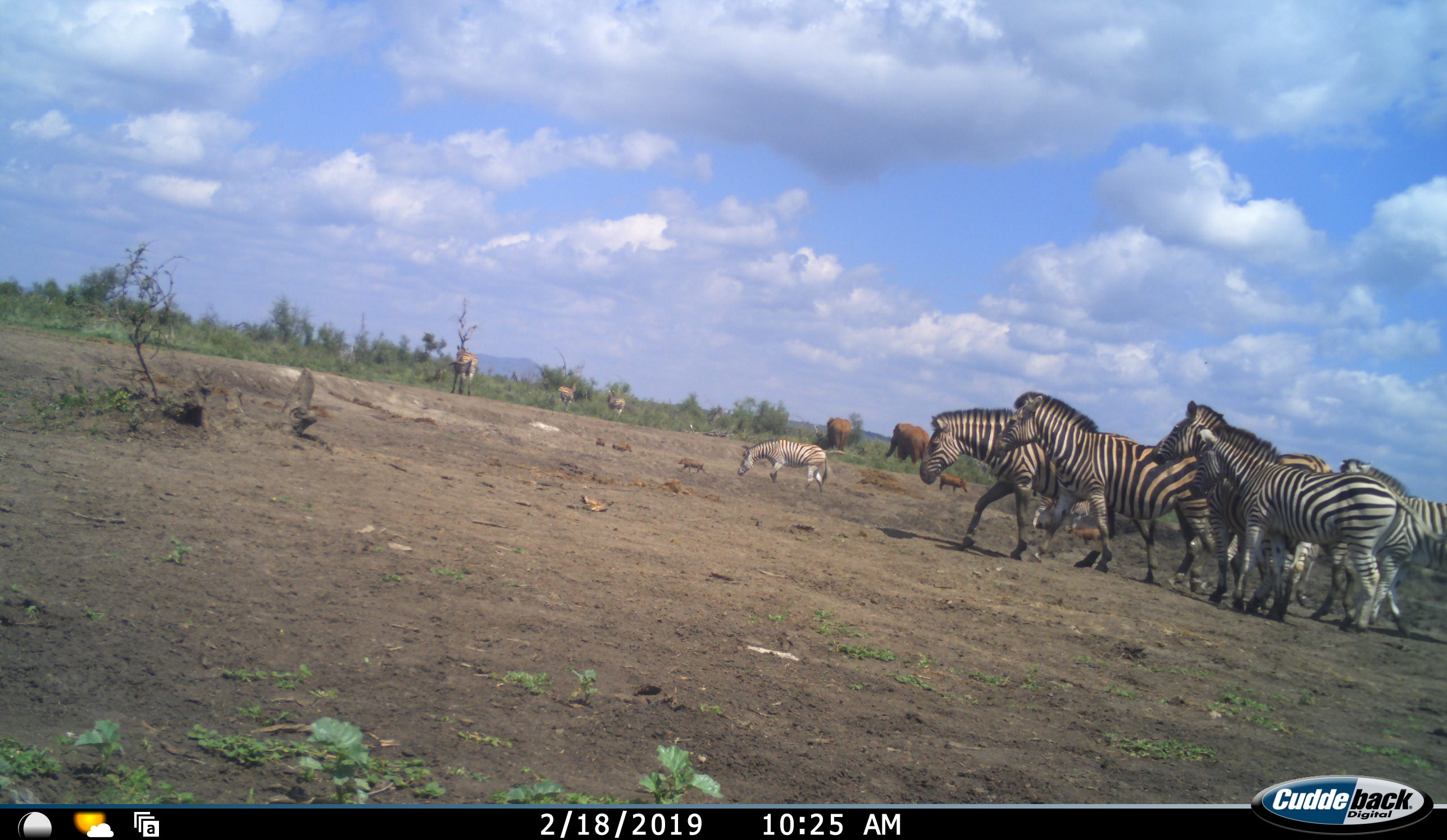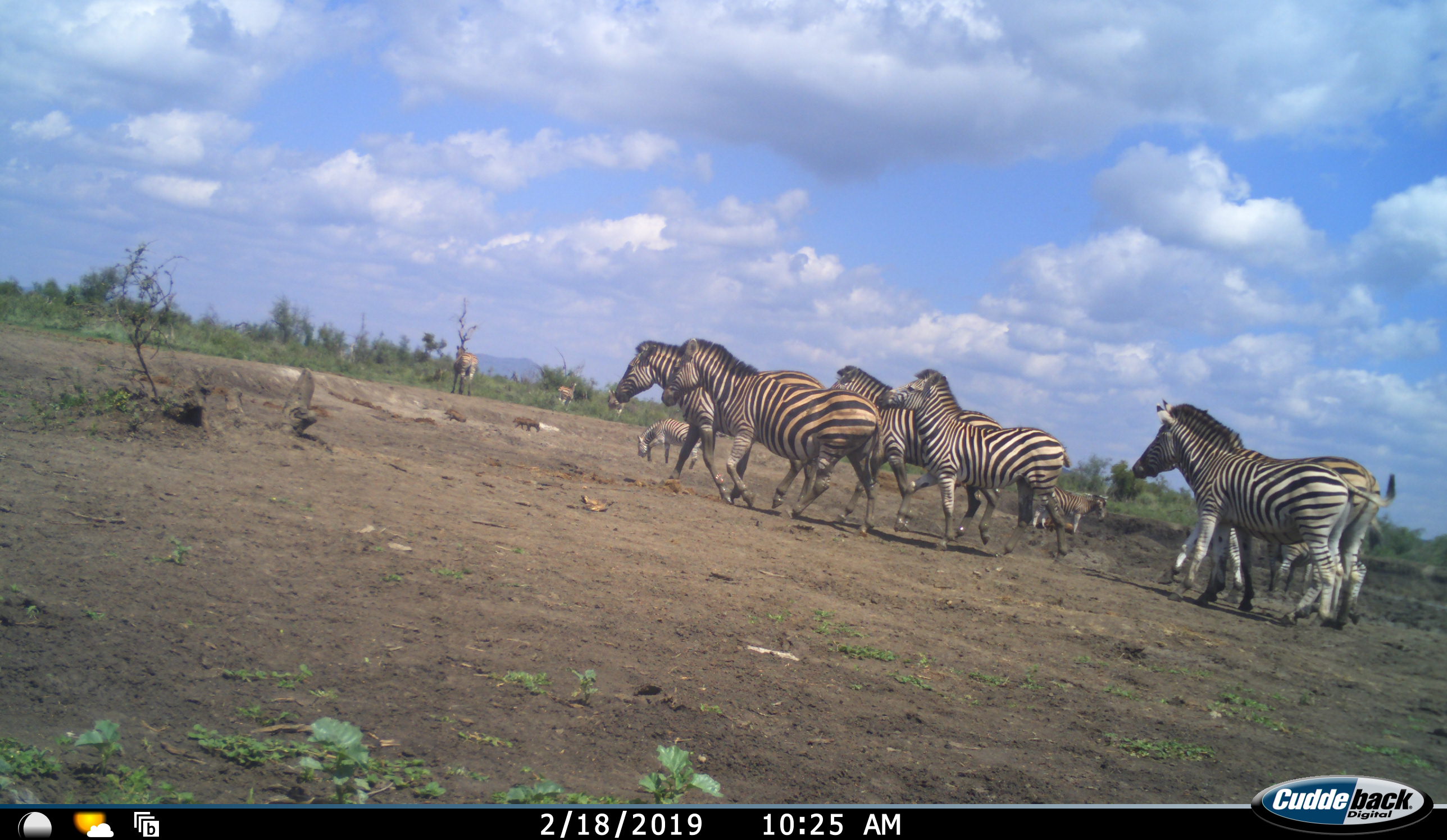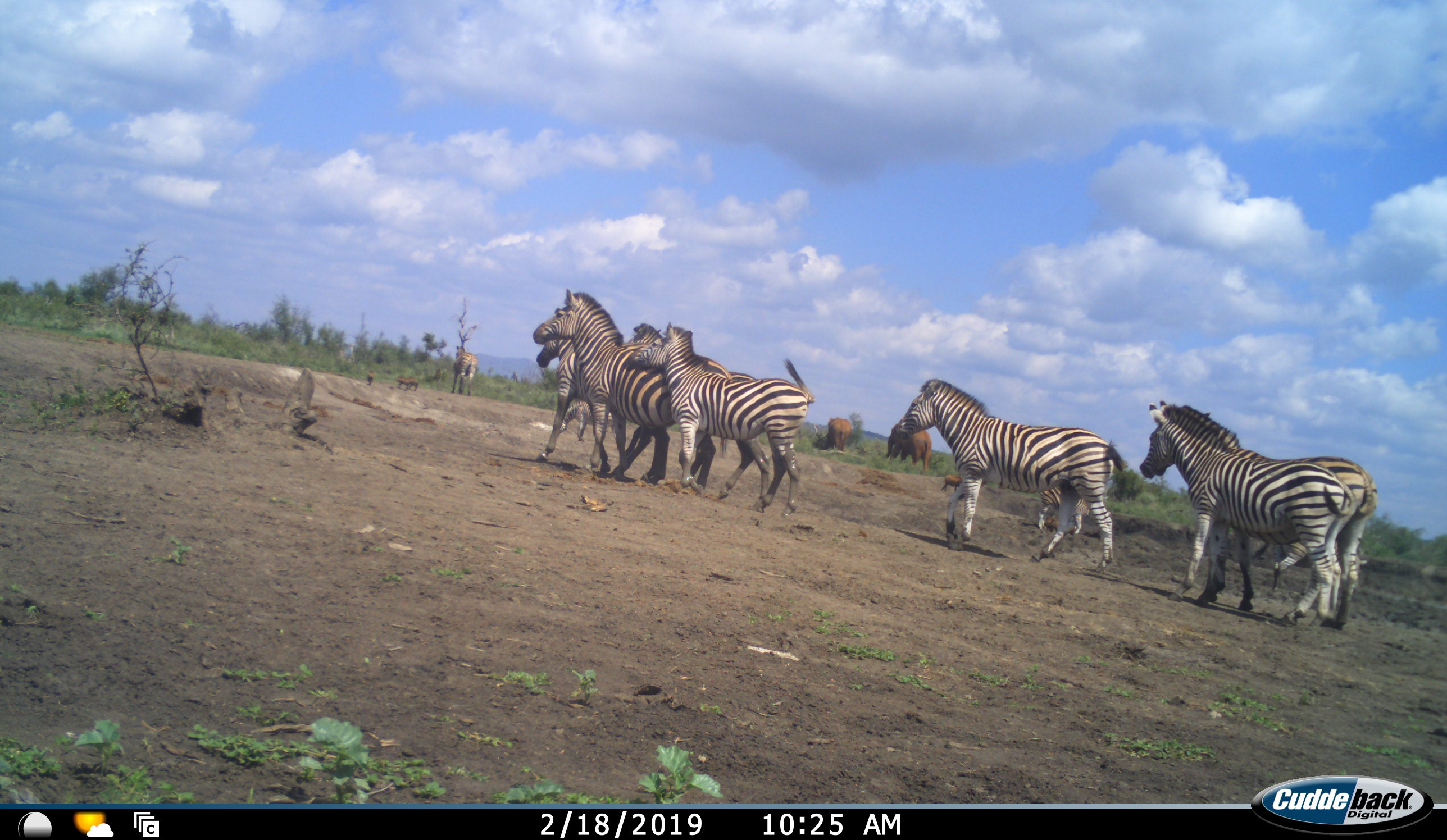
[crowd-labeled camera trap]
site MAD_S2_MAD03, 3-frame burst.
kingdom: Animalia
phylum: Chordata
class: Mammalia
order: Proboscidea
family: Elephantidae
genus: Loxodonta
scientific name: Loxodonta africana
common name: african bush elephant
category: elephant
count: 2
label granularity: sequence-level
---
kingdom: Animalia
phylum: Chordata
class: Mammalia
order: Perissodactyla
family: Equidae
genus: Equus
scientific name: Equus quagga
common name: plains zebra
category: zebraplains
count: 11-50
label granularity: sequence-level